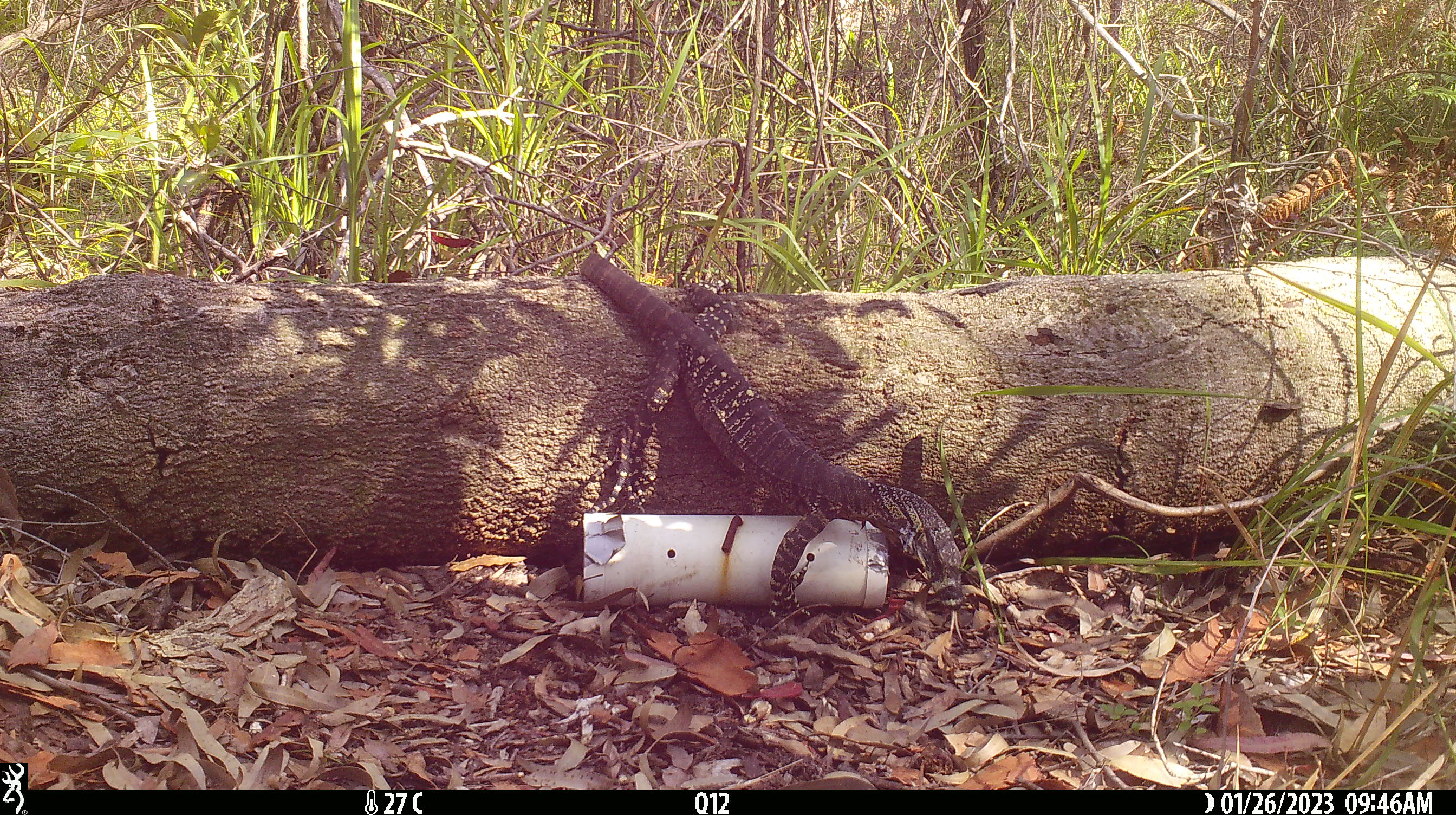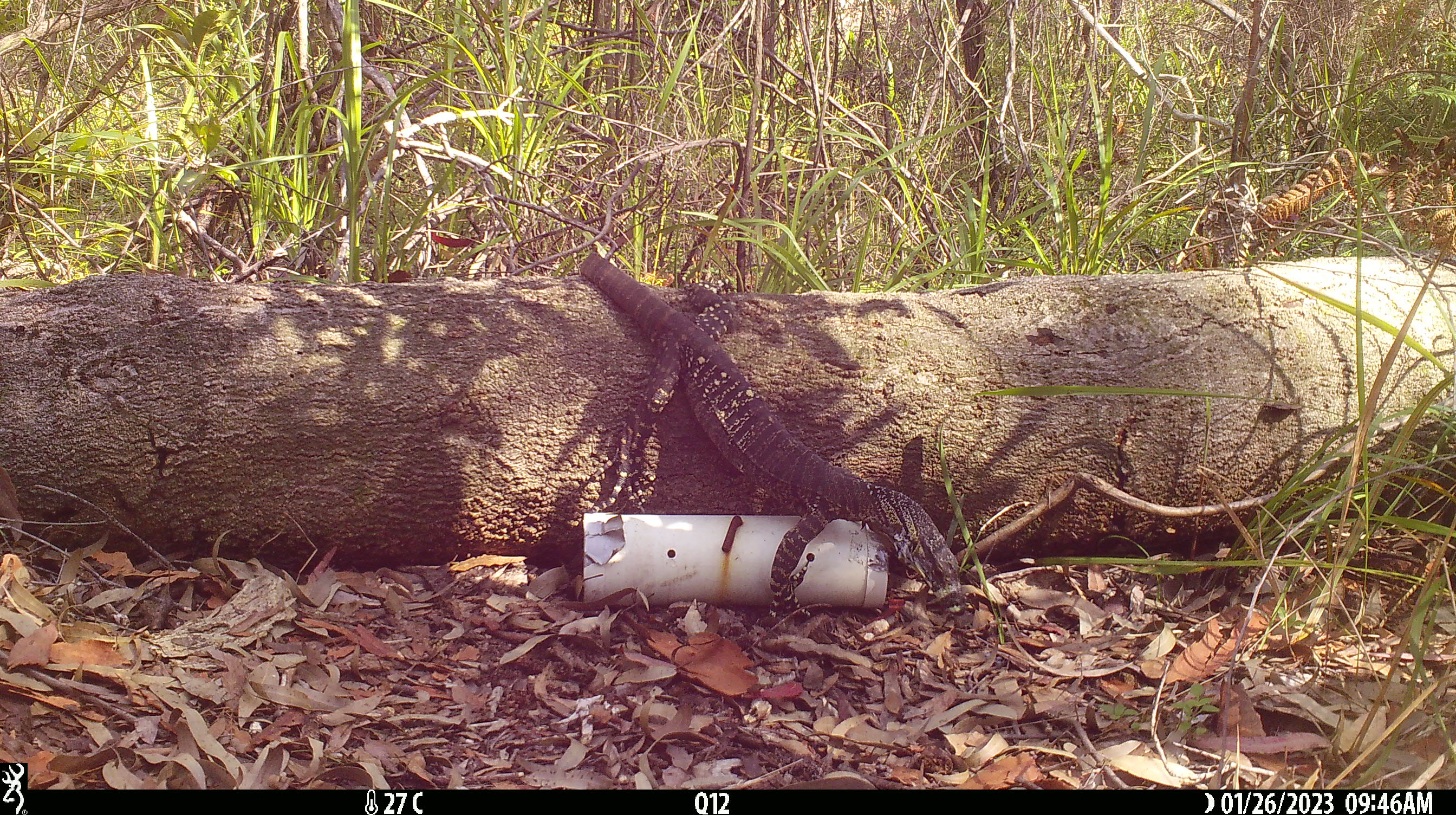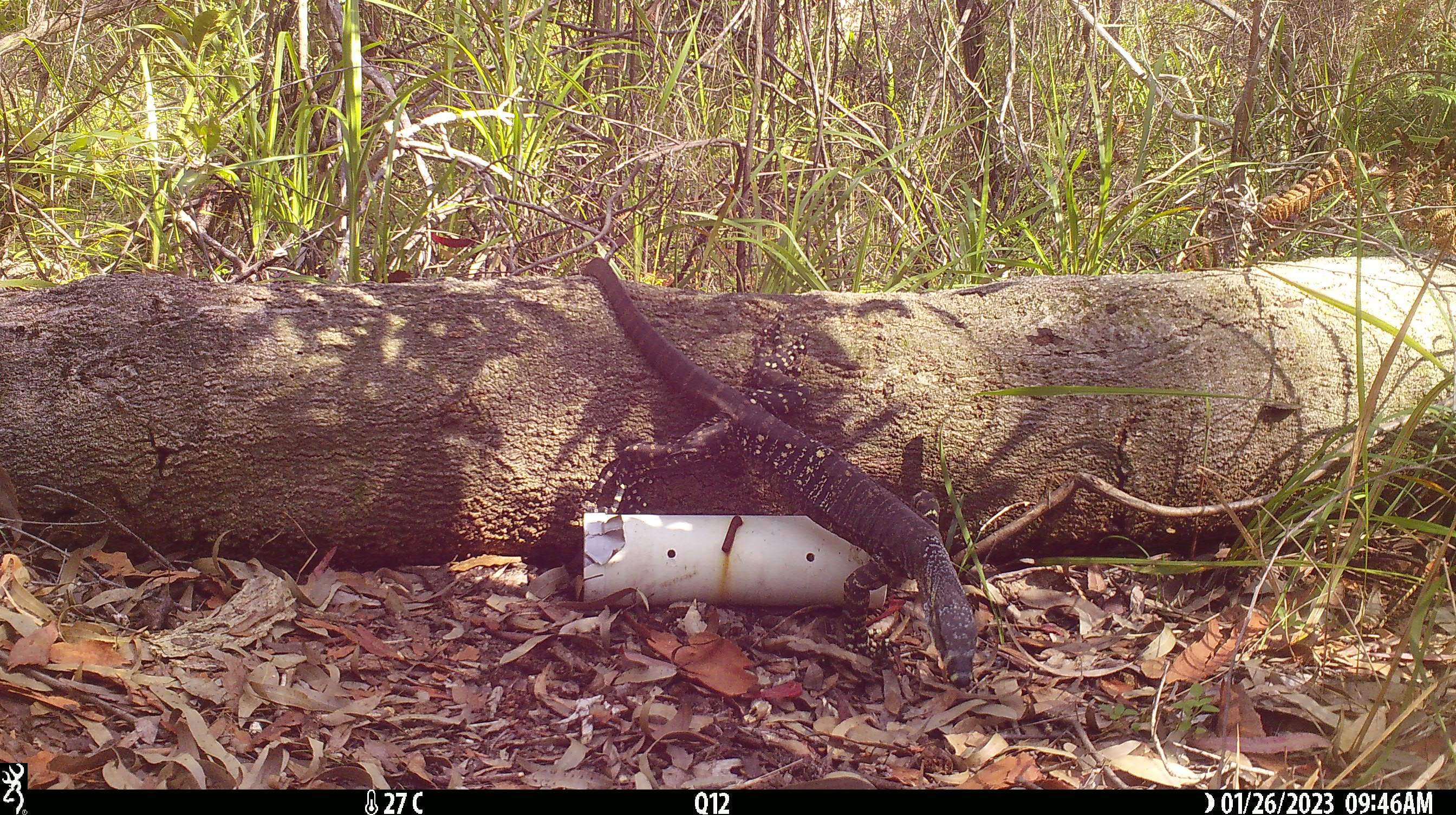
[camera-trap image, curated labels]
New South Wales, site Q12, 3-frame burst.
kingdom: Animalia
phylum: Chordata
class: Reptilia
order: Squamata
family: Varanidae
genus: Varanus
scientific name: Varanus varius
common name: lace monitor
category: goanna